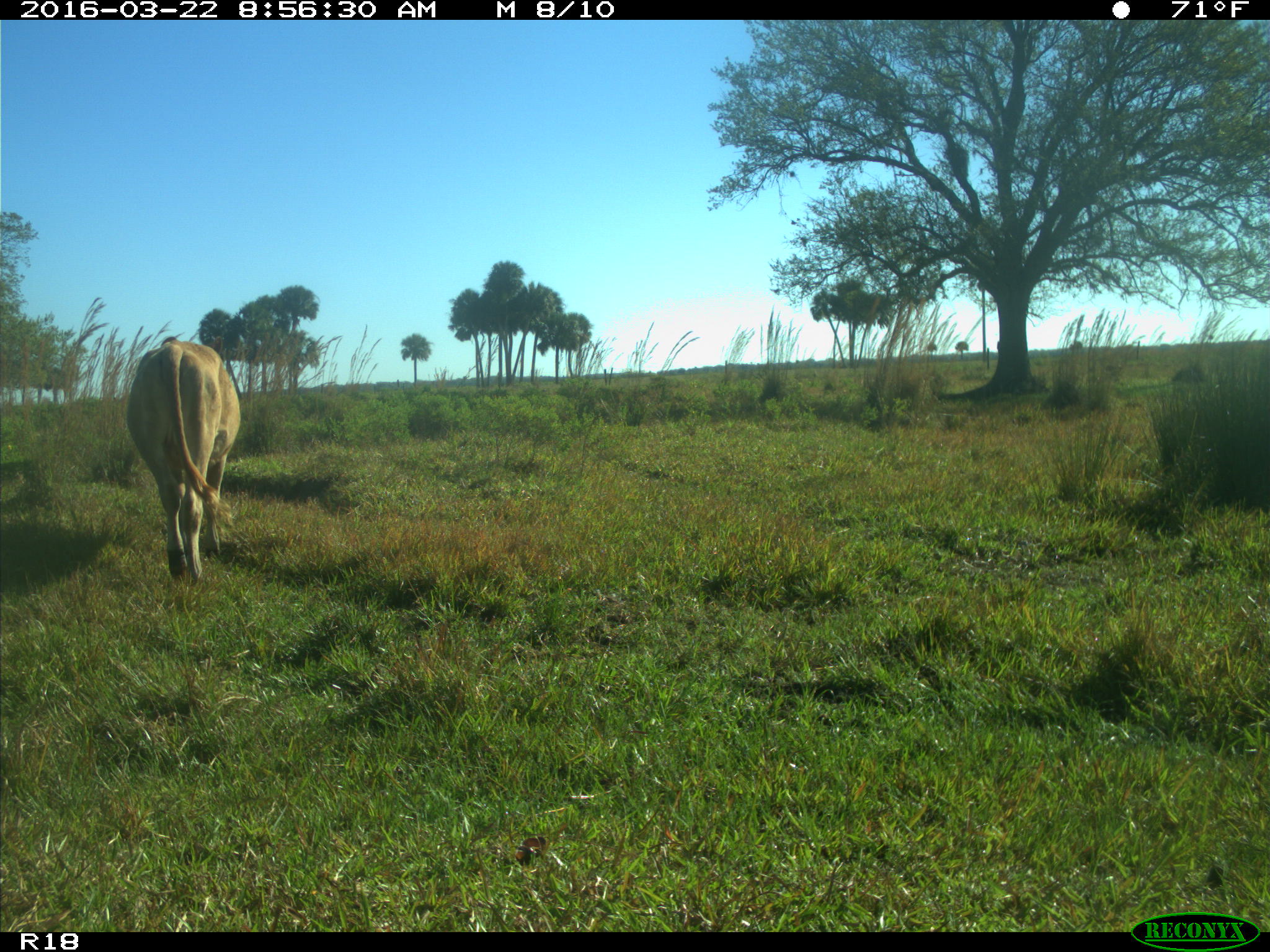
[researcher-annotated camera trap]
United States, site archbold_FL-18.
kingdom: Animalia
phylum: Chordata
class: Mammalia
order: Artiodactyla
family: Bovidae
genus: Bos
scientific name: Bos taurus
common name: domestic cow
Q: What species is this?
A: Bos taurus (domestic cow).